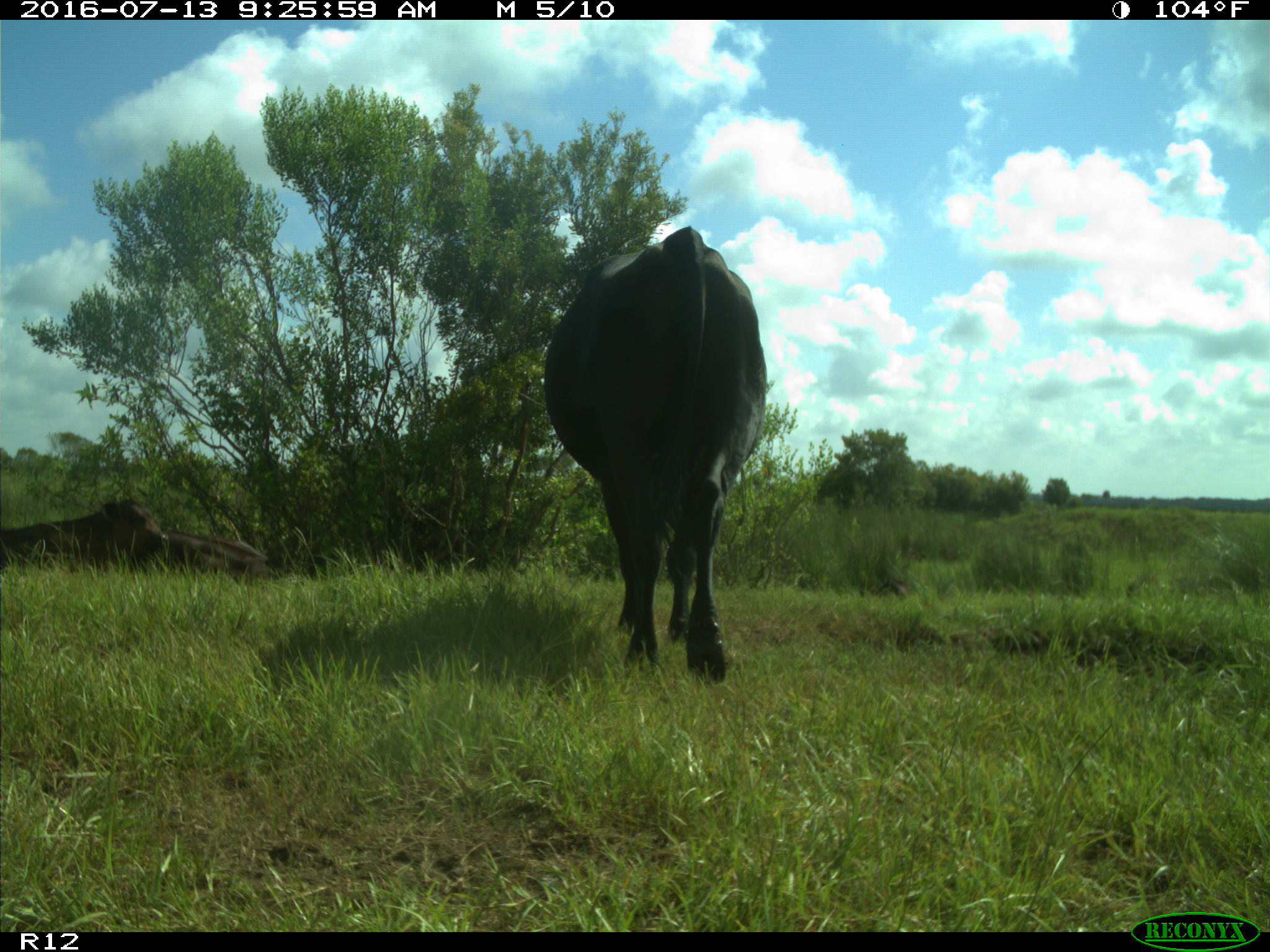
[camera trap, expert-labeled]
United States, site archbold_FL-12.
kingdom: Animalia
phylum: Chordata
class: Mammalia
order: Artiodactyla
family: Bovidae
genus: Bos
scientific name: Bos taurus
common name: domestic cow